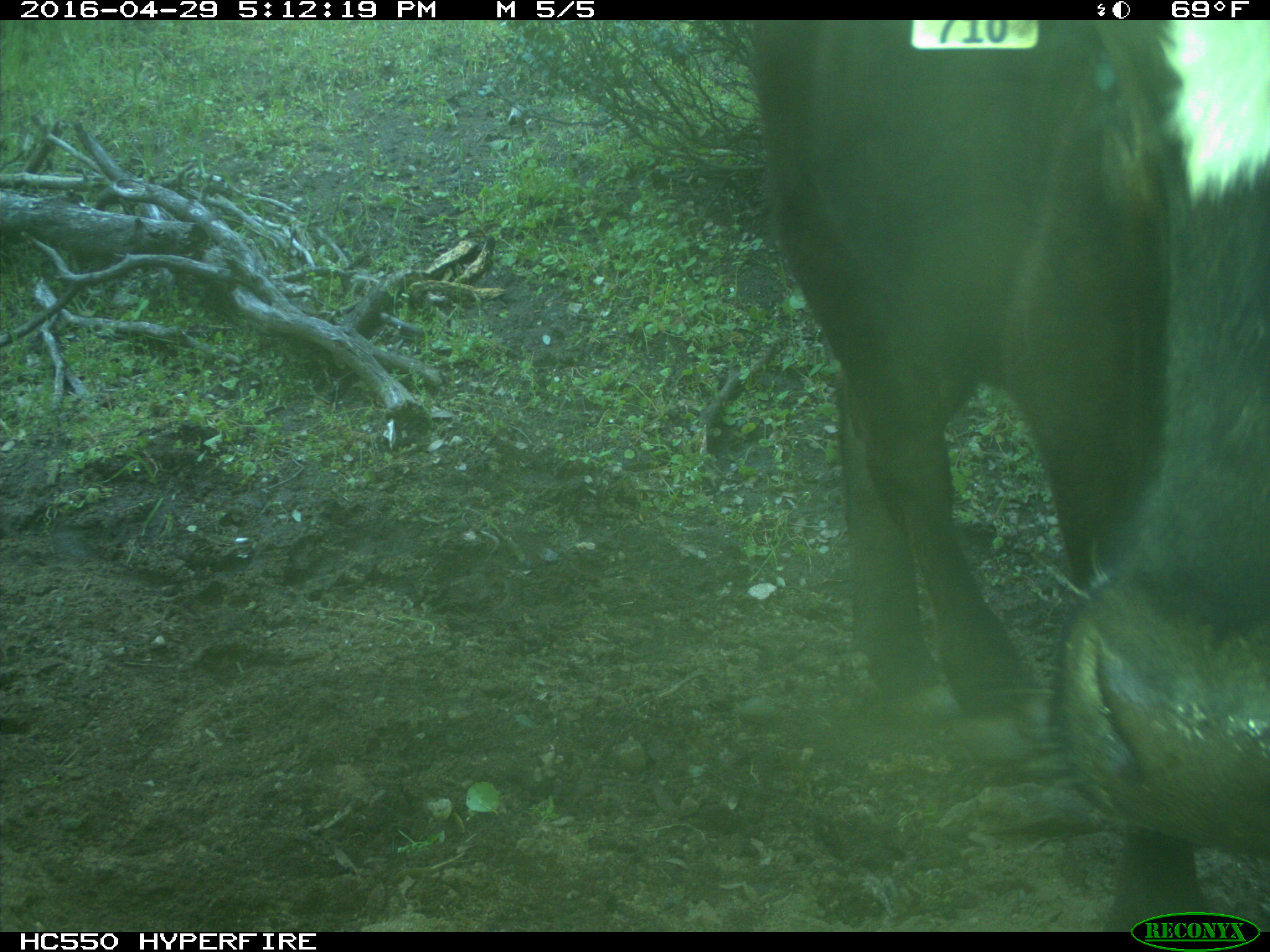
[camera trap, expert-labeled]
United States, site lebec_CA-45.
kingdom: Animalia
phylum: Chordata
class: Mammalia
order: Artiodactyla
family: Bovidae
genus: Bos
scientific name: Bos taurus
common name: domestic cow